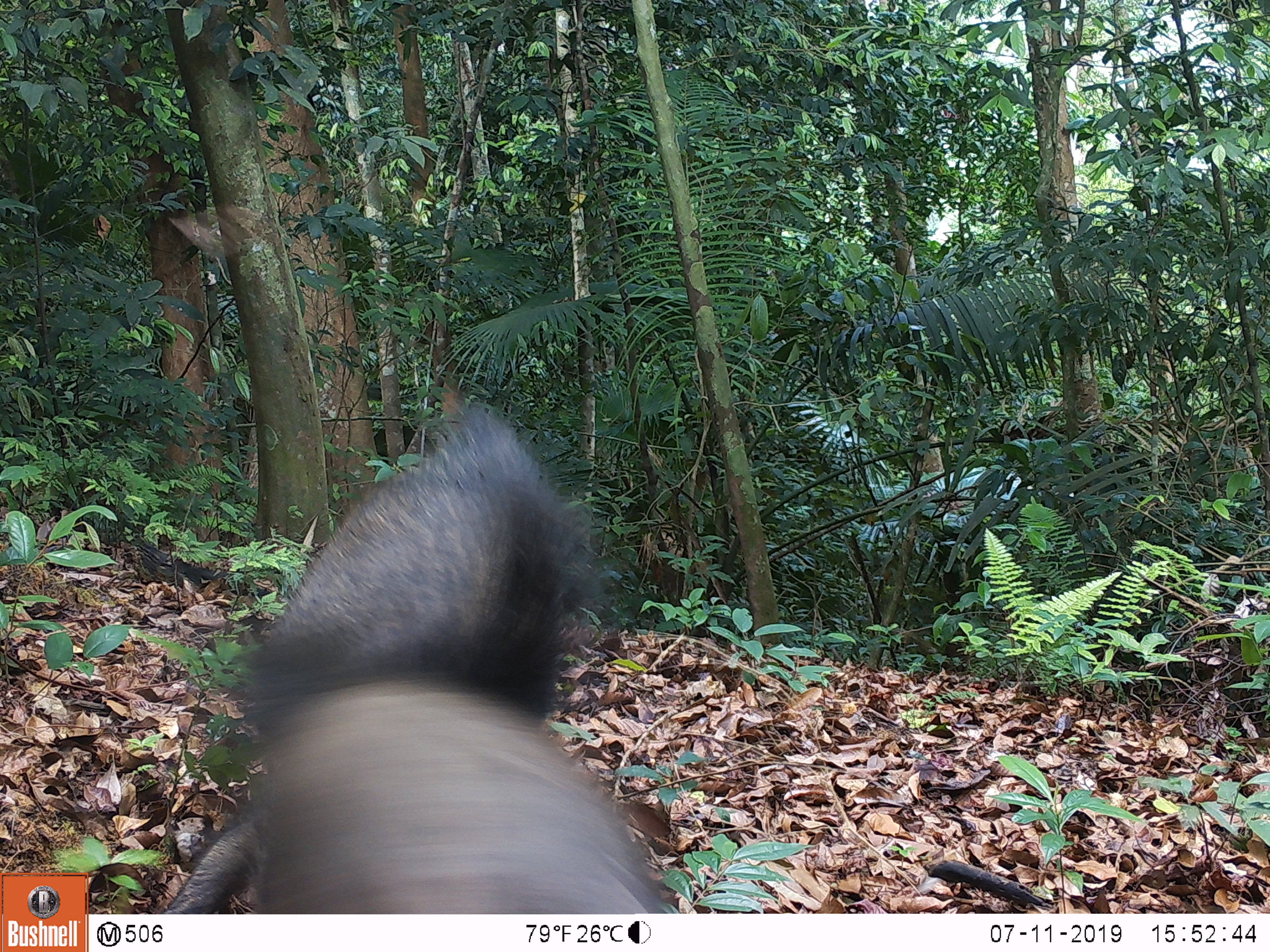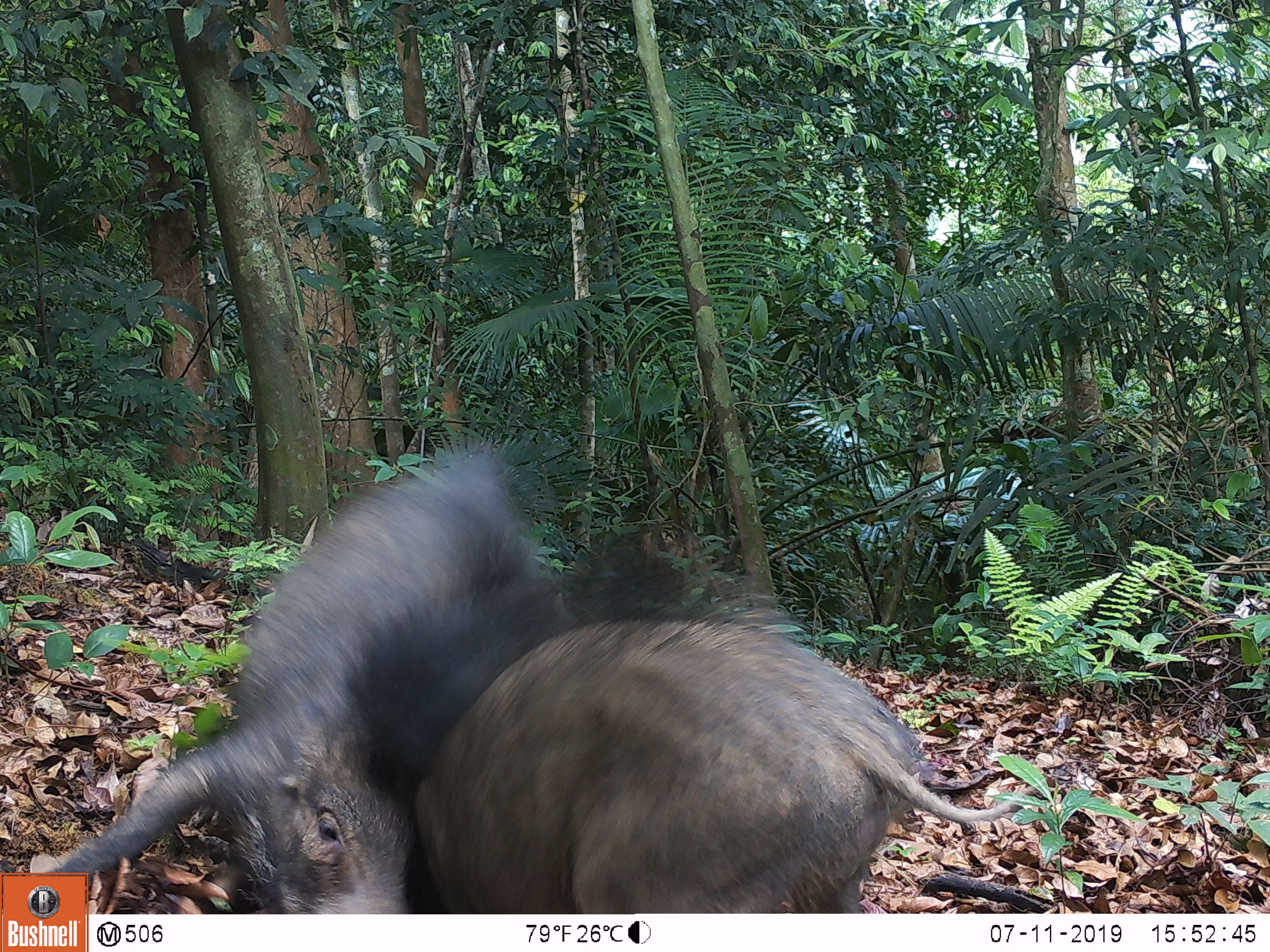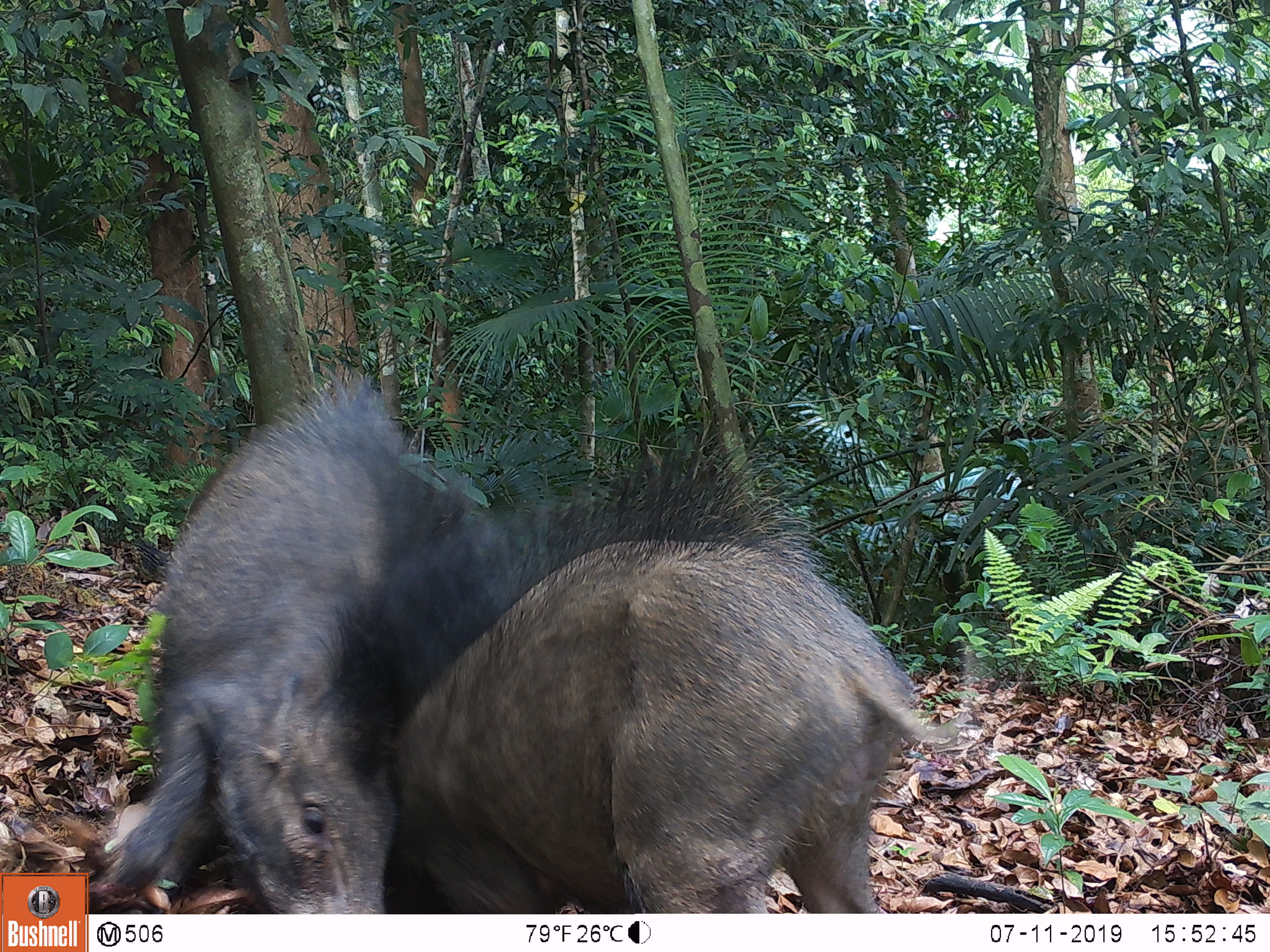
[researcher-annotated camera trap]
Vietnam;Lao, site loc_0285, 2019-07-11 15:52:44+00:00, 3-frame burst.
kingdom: Animalia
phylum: Chordata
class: Mammalia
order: Artiodactyla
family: Suidae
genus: Sus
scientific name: Sus scrofa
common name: eurasian wild pig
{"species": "eurasian wild pig (Sus scrofa)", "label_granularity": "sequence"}